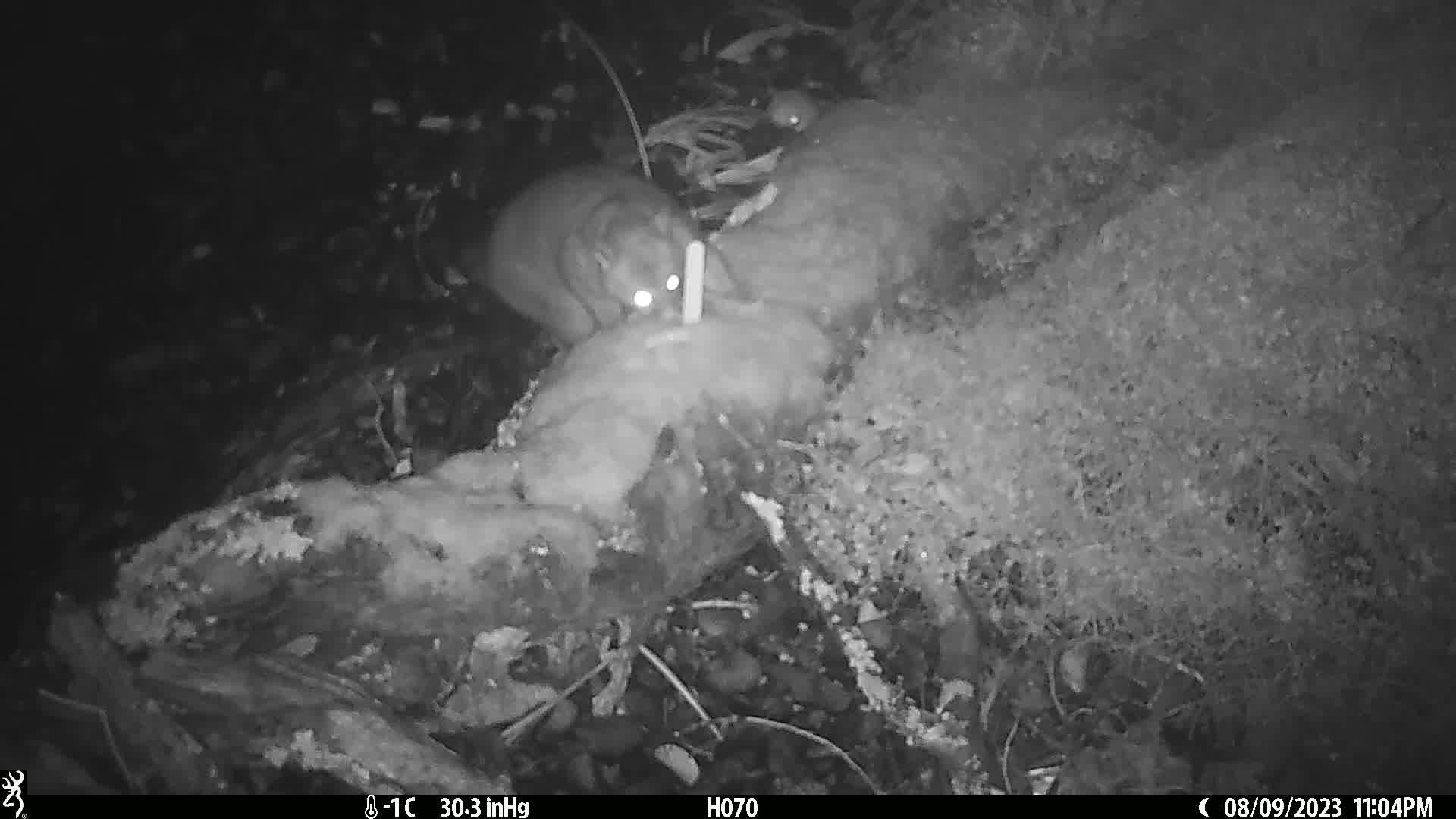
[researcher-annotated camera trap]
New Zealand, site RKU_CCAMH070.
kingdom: Animalia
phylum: Chordata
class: Mammalia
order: Diprotodontia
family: Phalangeridae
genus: Trichosurus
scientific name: Trichosurus vulpecula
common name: common brushtail possum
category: possum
Possum (common brushtail possum) (Trichosurus vulpecula).